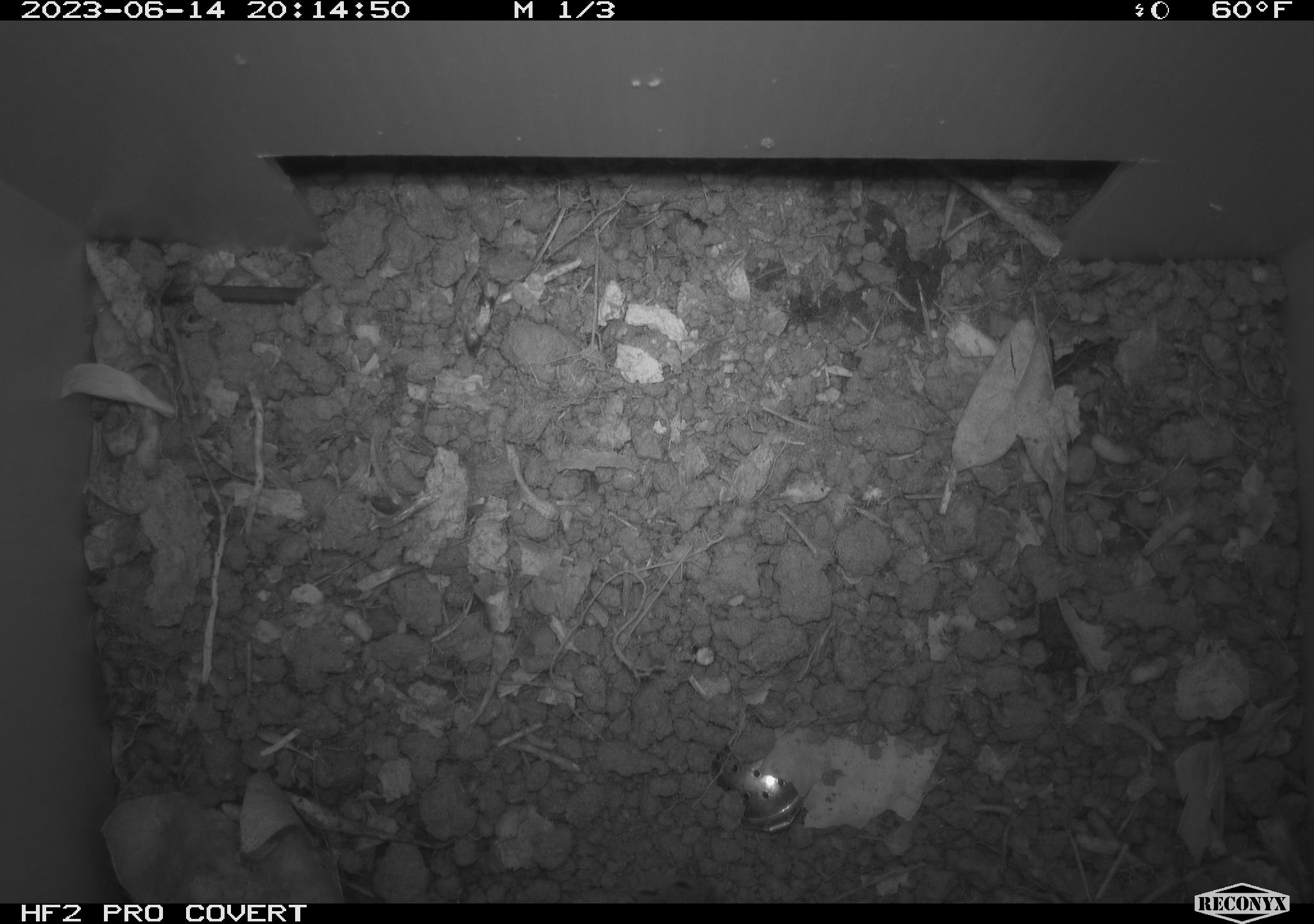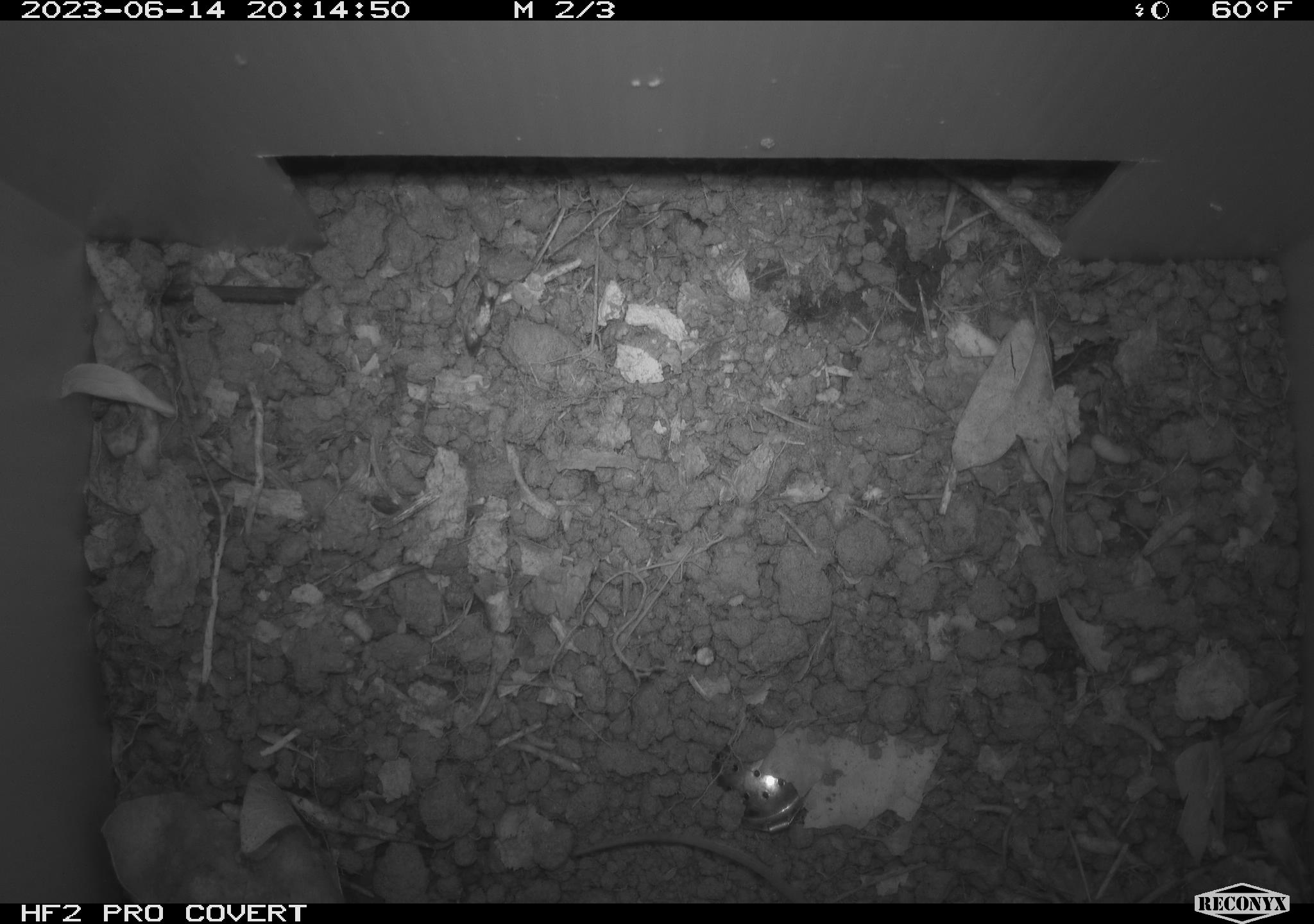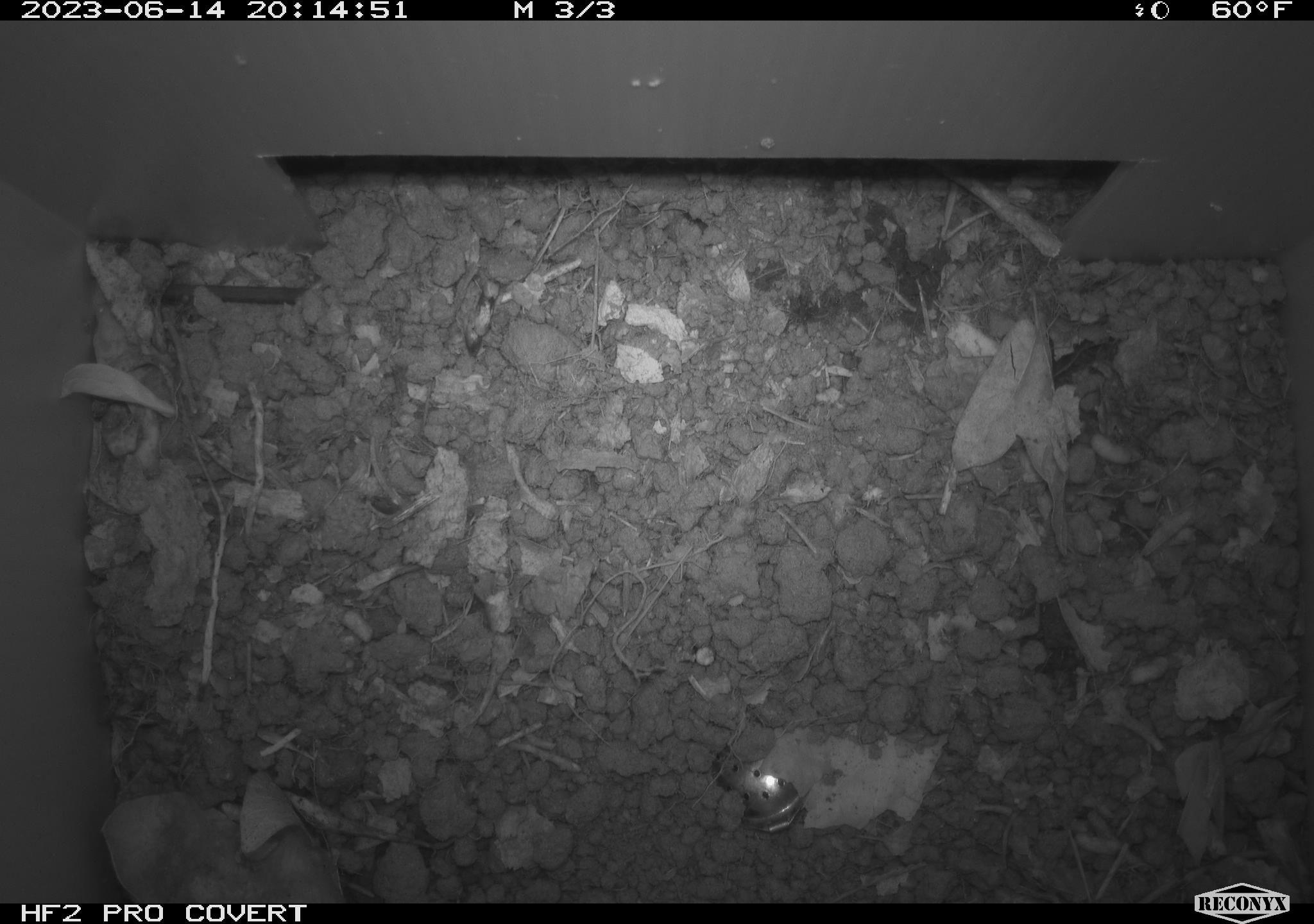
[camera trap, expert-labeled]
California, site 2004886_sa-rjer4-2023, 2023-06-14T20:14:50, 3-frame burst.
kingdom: Animalia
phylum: Chordata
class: Mammalia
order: Rodentia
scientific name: Rodentia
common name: mouse species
Mouse species (Rodentia).